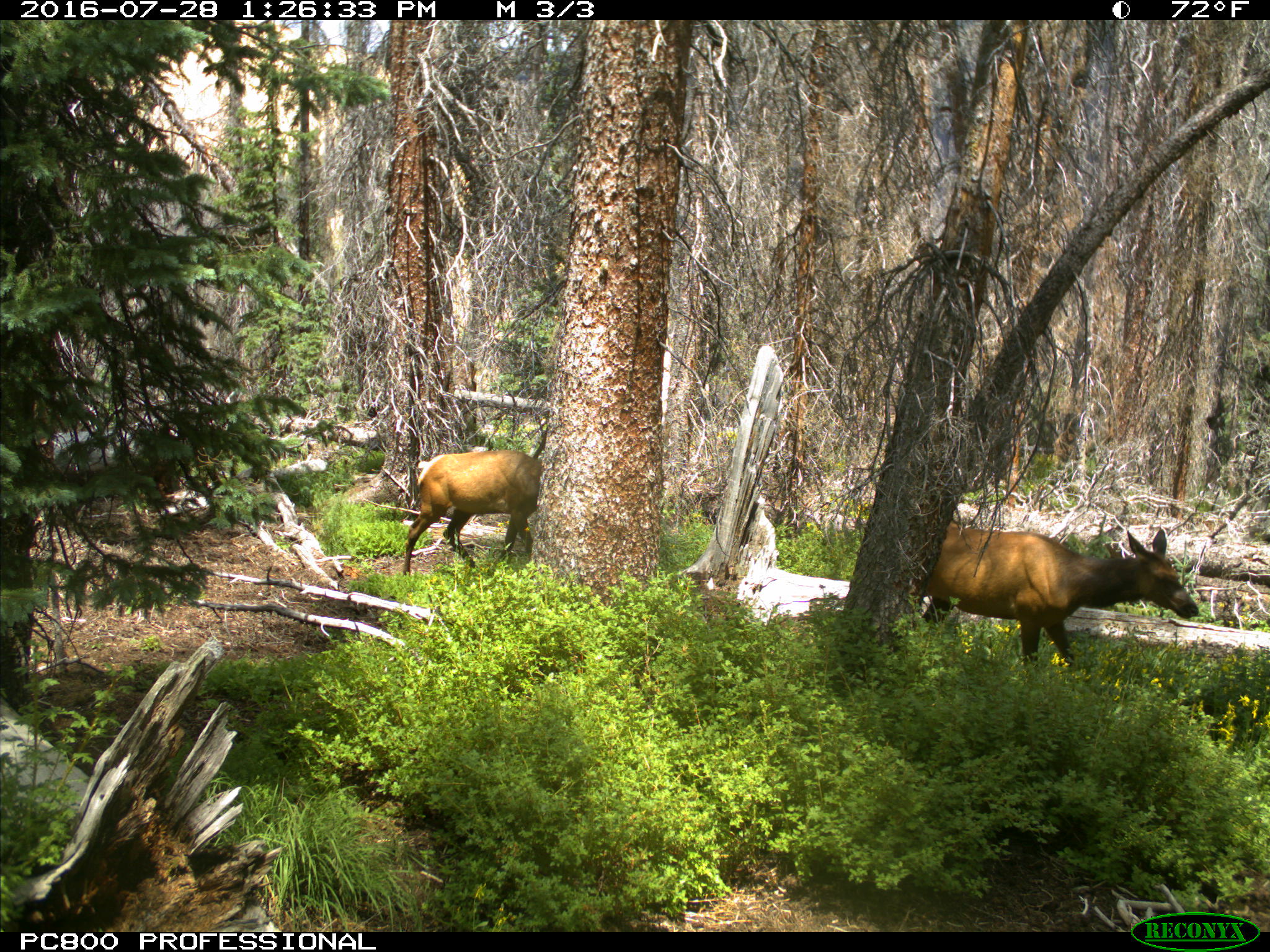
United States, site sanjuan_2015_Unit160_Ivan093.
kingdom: Animalia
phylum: Chordata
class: Mammalia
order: Artiodactyla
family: Cervidae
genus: Cervus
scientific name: Cervus elaphus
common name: red deer